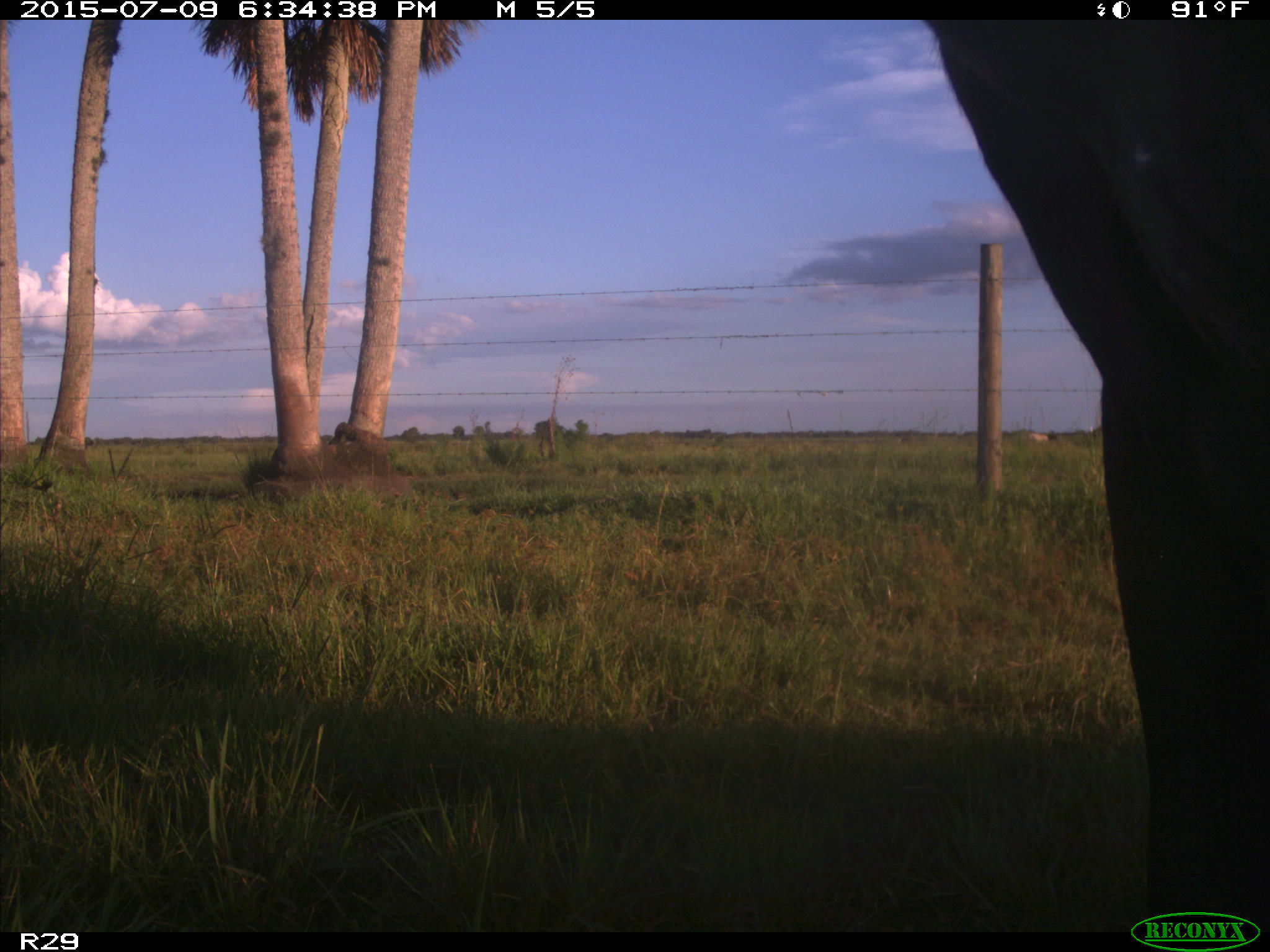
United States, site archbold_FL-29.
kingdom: Animalia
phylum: Chordata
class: Mammalia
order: Artiodactyla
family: Bovidae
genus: Bos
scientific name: Bos taurus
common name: domestic cow